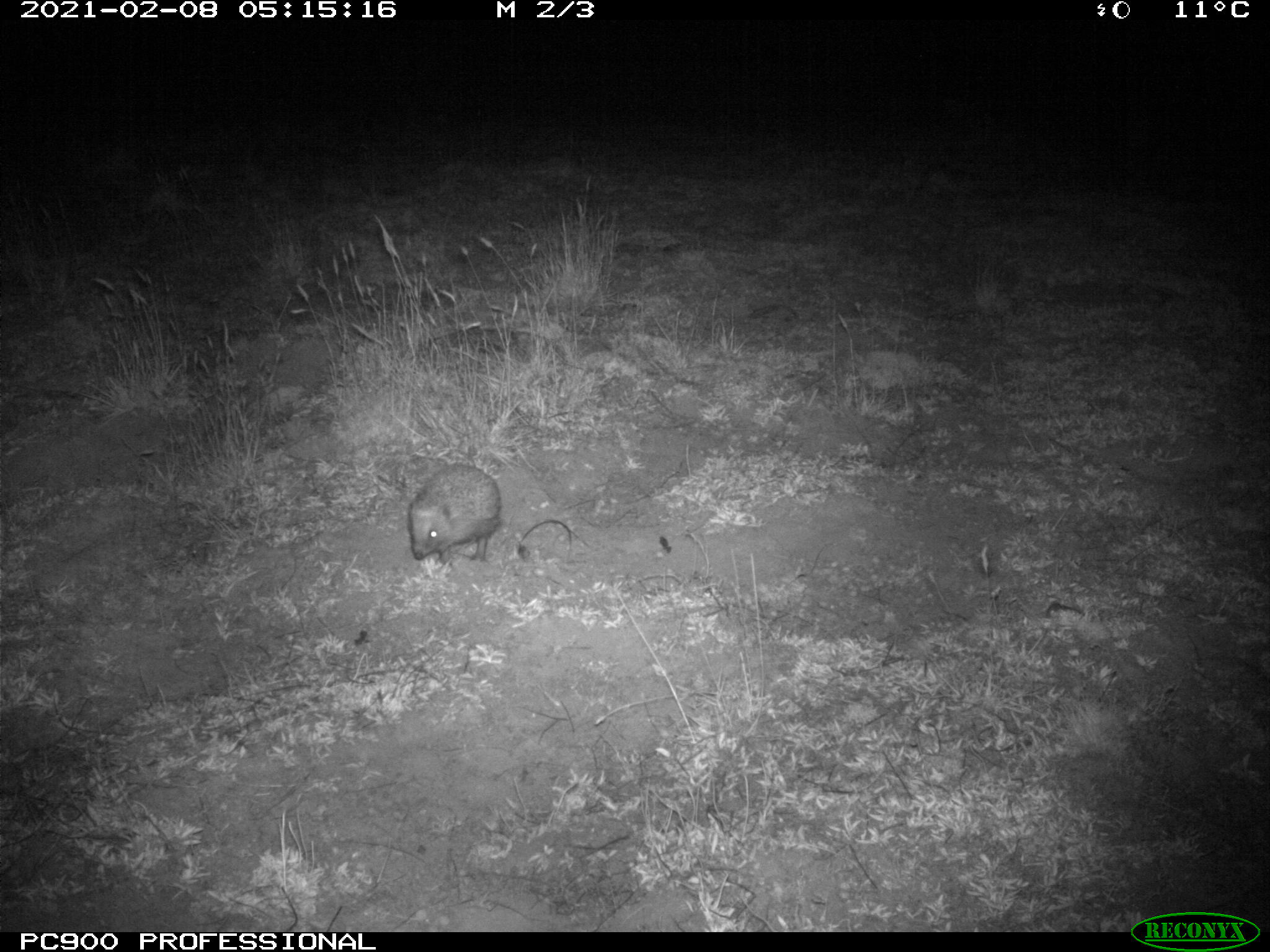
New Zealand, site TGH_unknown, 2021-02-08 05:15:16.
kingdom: Animalia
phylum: Chordata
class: Mammalia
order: Eulipotyphla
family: Erinaceidae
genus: Erinaceus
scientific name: Erinaceus europaeus europaeus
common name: european hedgehog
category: hedgehog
Hedgehog (european hedgehog) (Erinaceus europaeus europaeus).